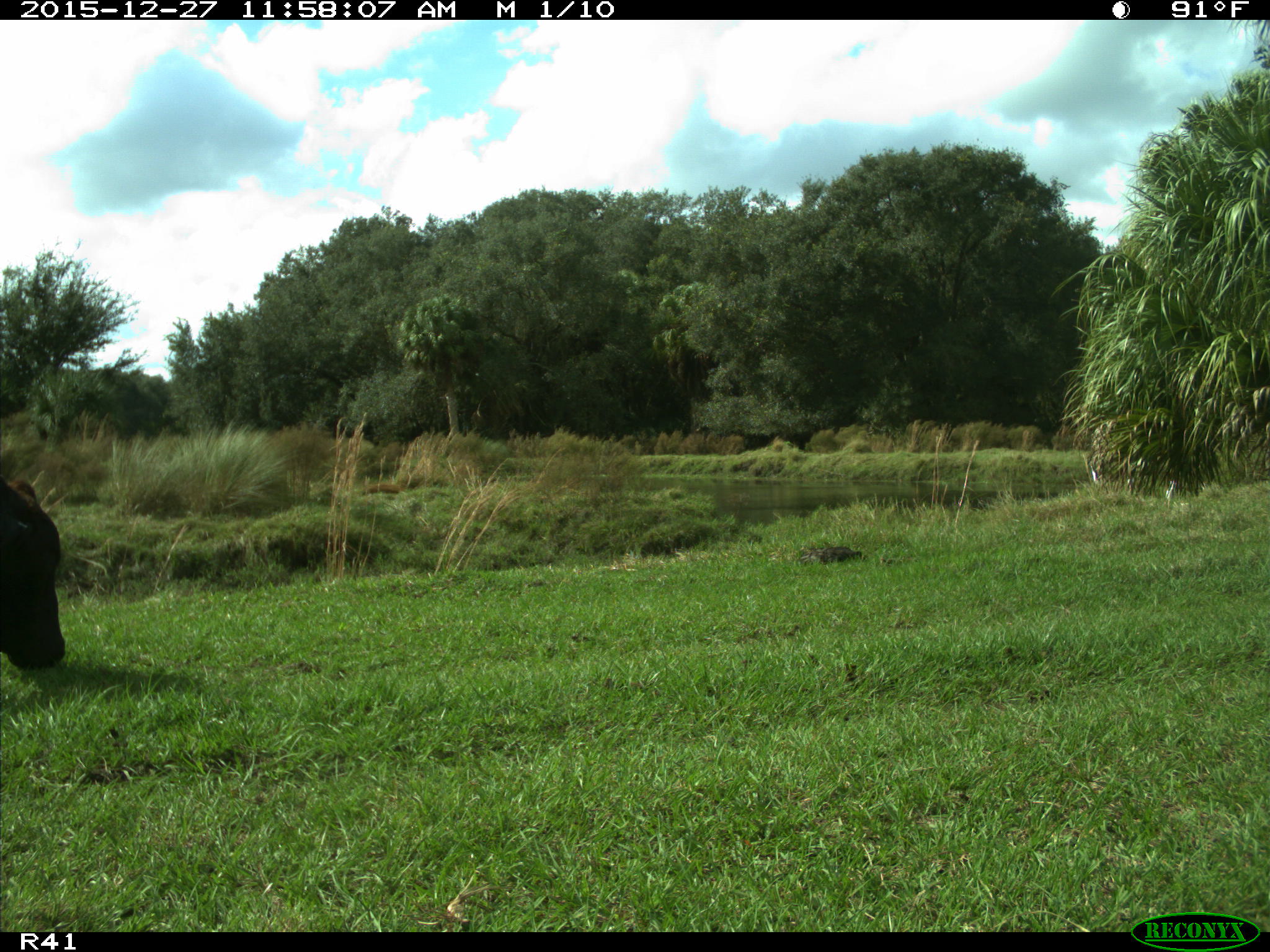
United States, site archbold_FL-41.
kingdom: Animalia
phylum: Chordata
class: Mammalia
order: Artiodactyla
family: Bovidae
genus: Bos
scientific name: Bos taurus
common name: domestic cow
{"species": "Bos taurus (domestic cow)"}